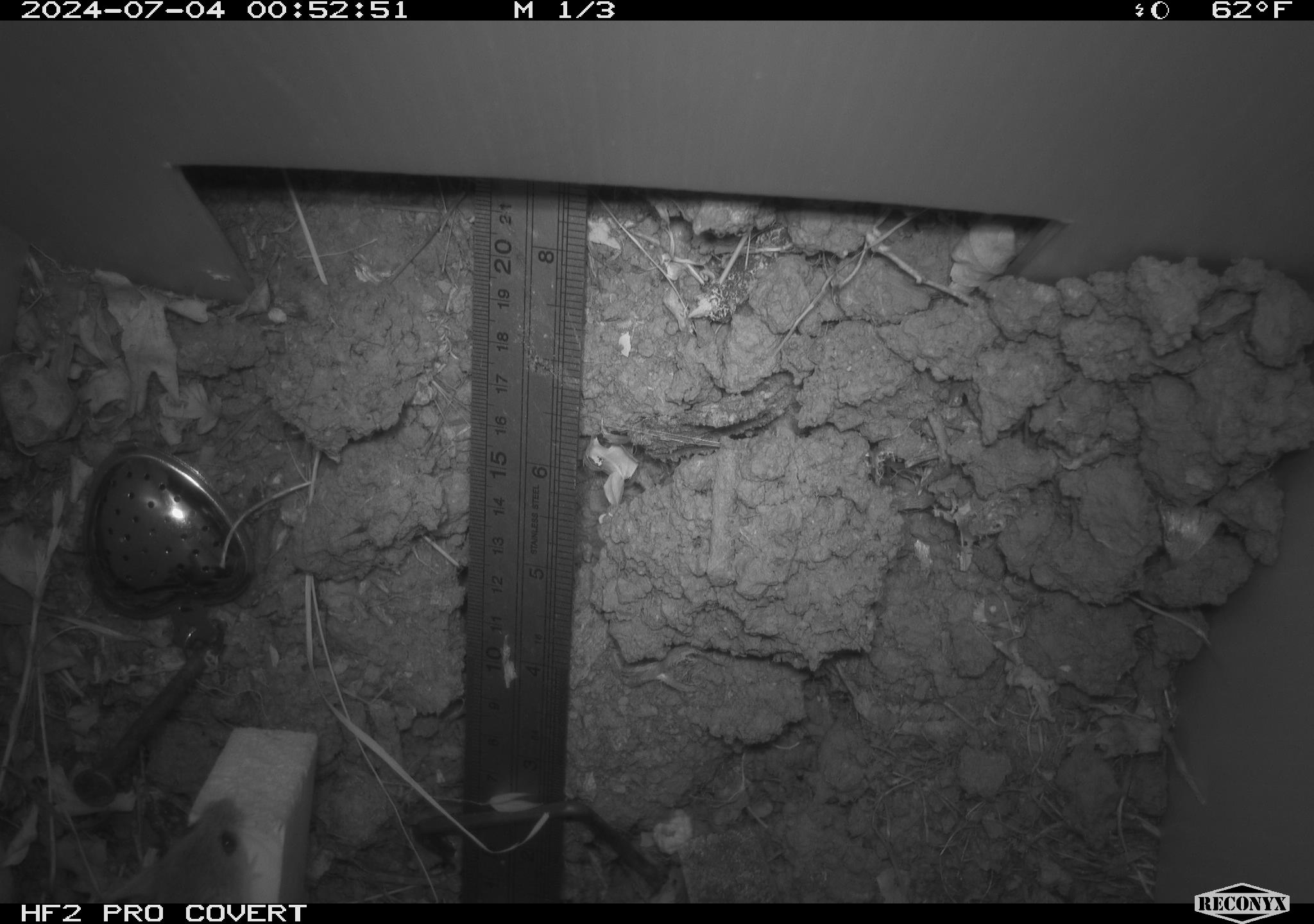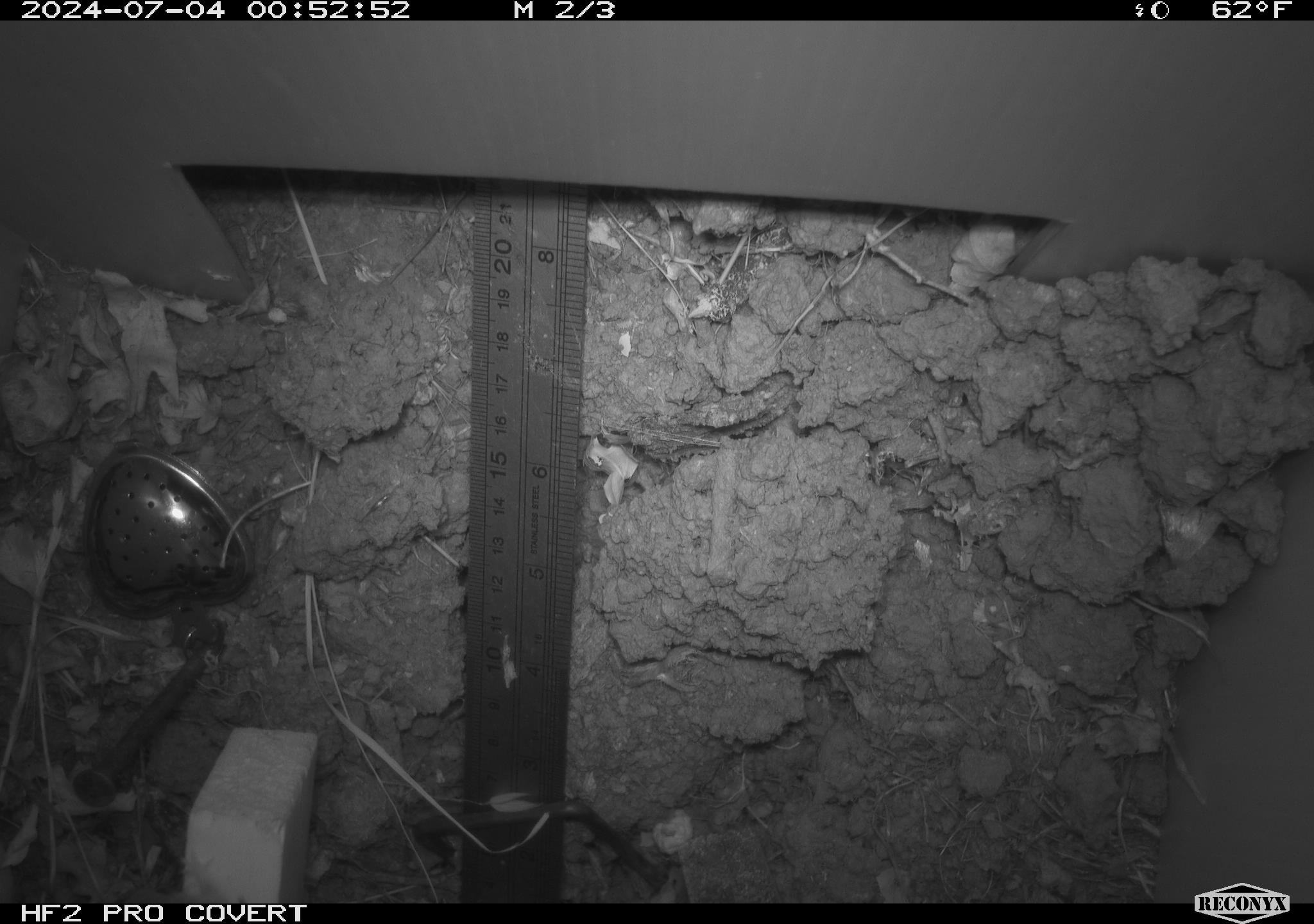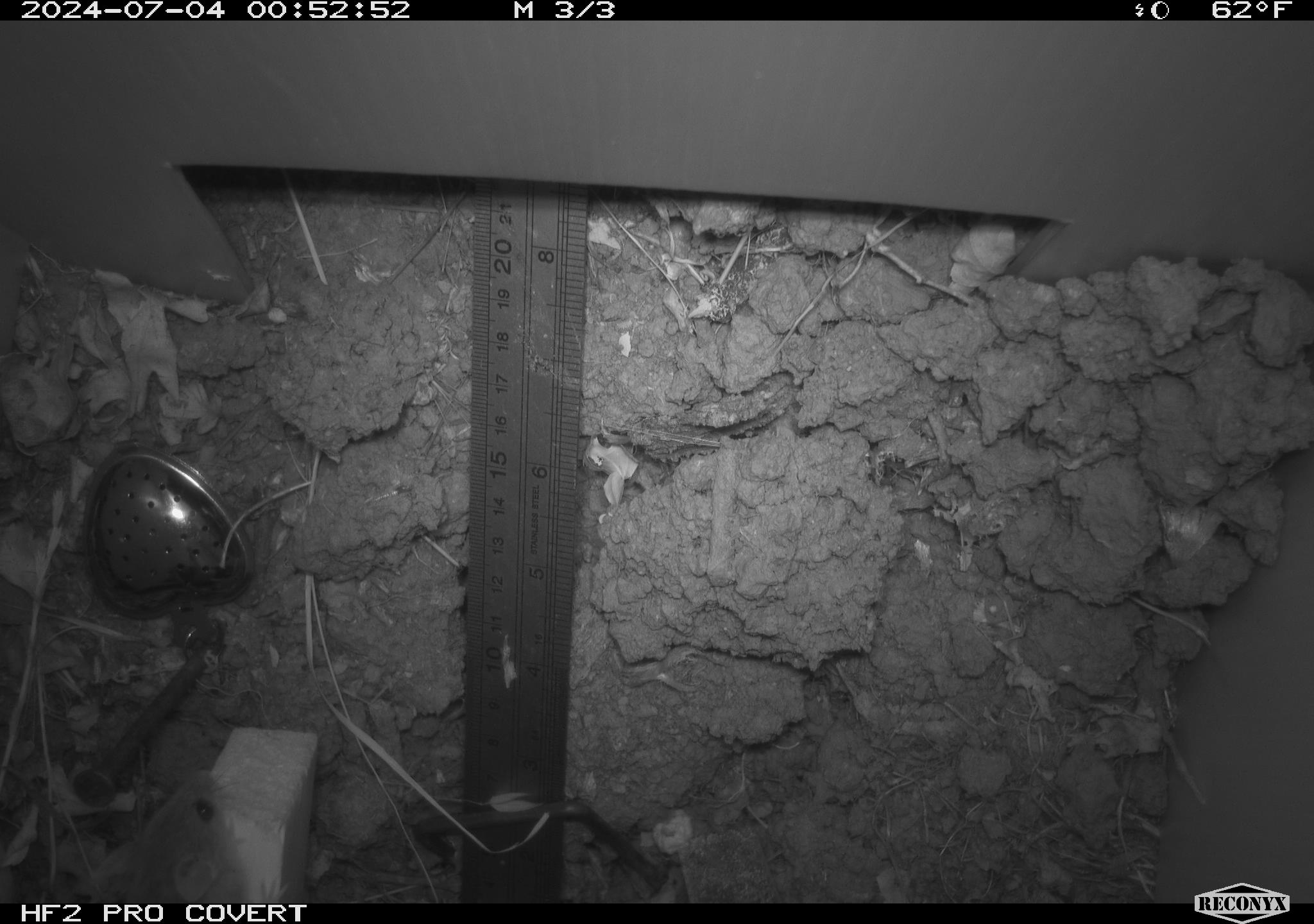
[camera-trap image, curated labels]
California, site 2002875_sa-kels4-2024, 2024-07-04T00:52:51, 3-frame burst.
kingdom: Animalia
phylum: Chordata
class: Mammalia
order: Rodentia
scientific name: Rodentia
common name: rodent